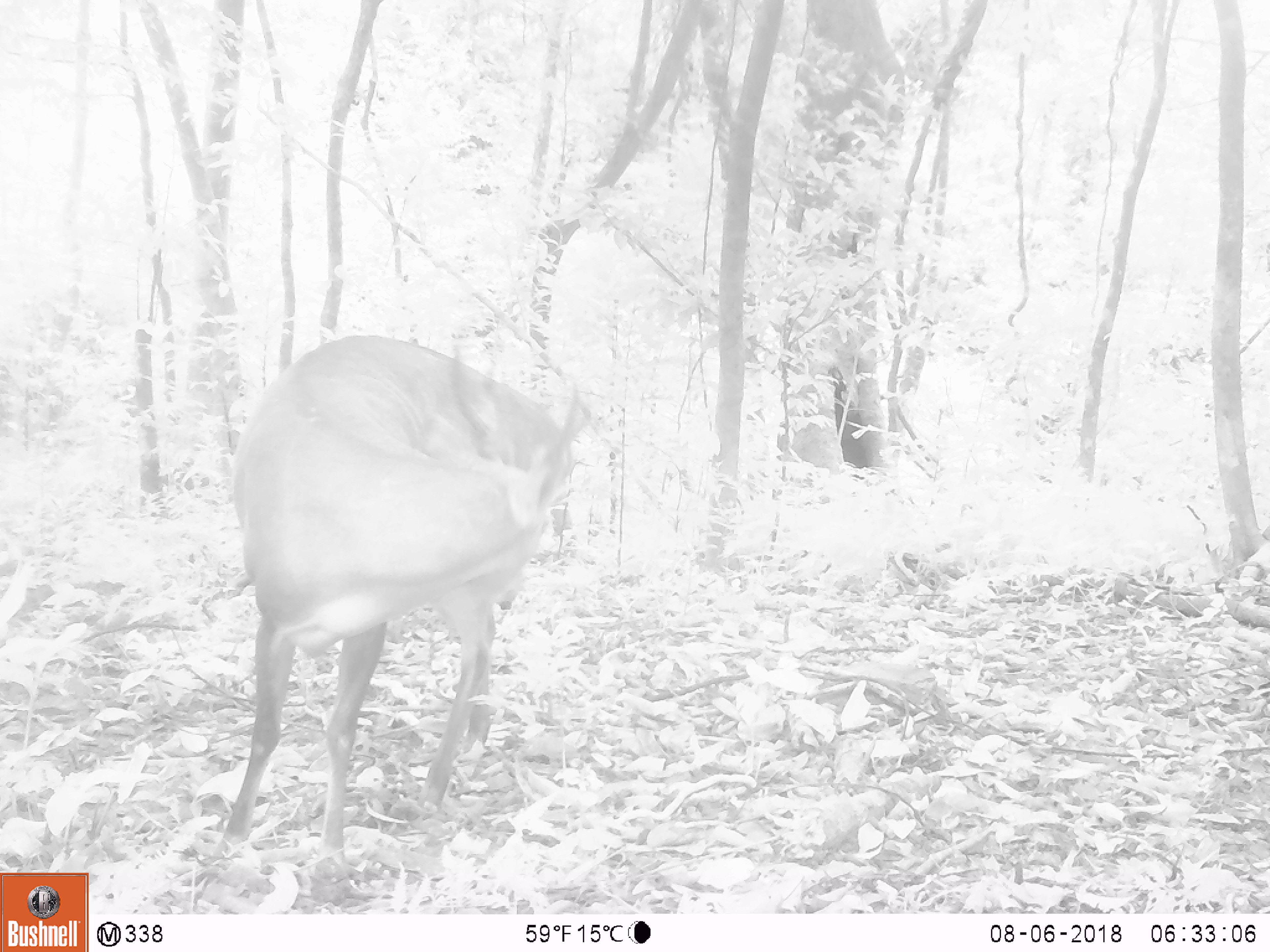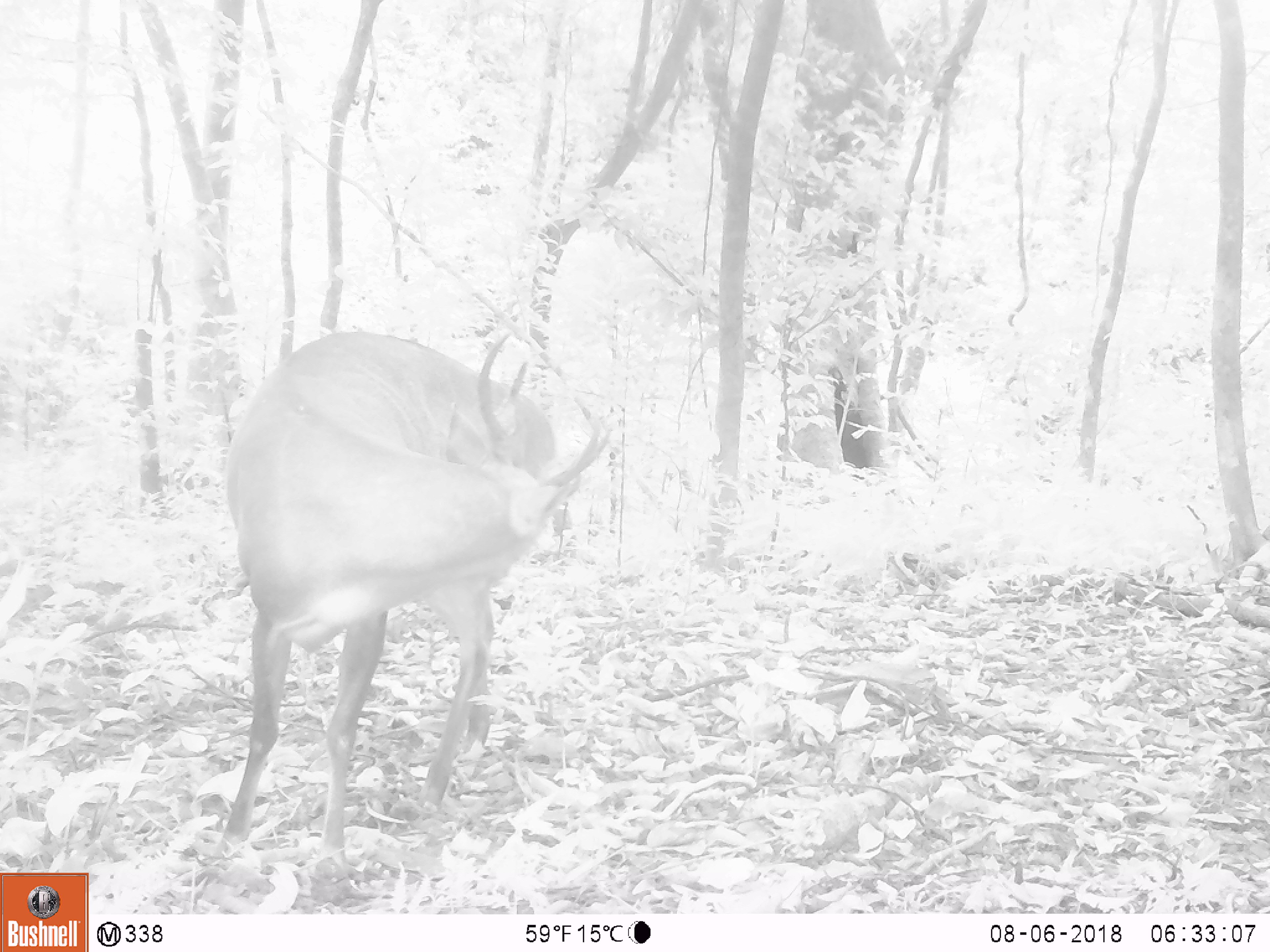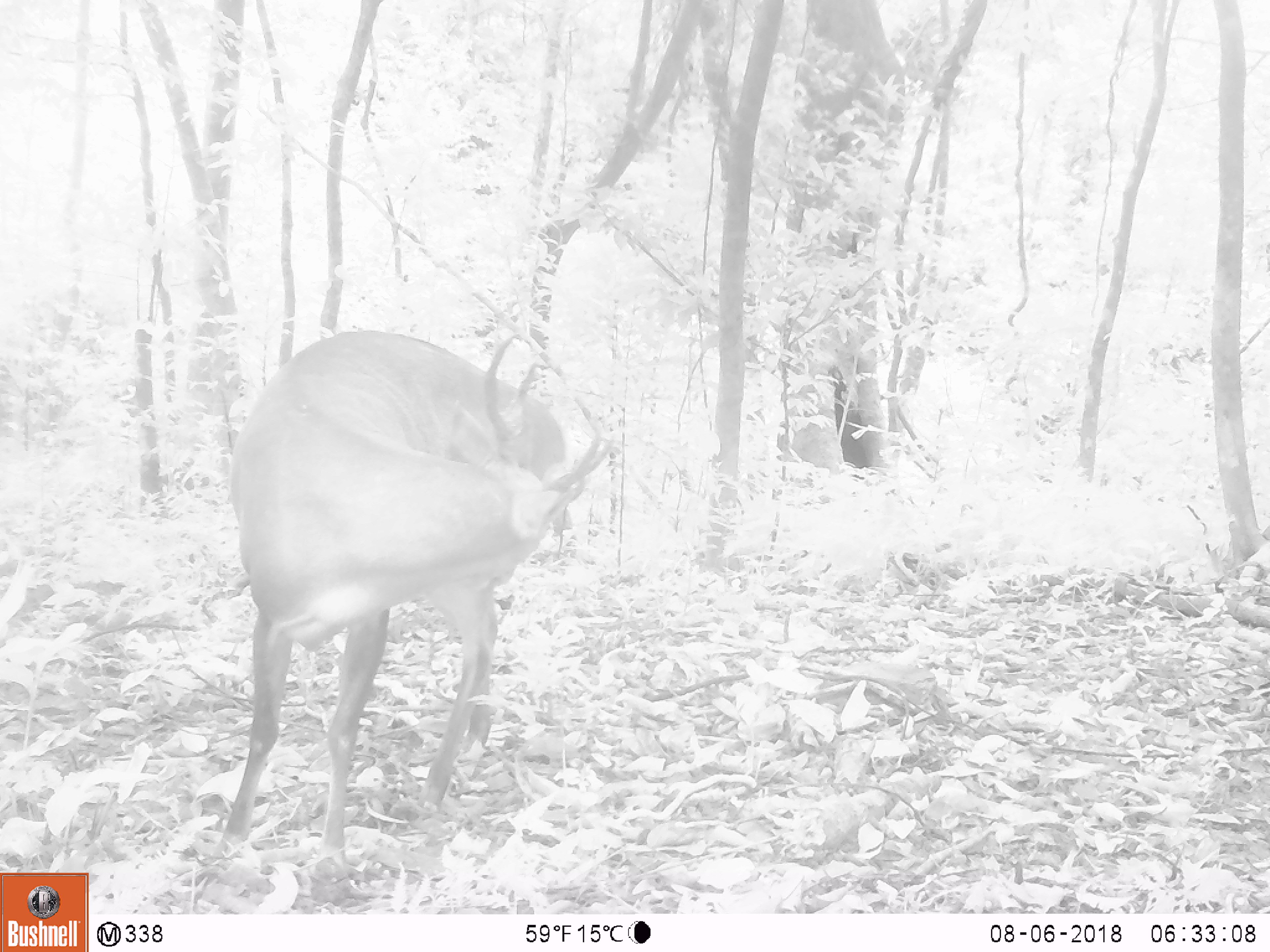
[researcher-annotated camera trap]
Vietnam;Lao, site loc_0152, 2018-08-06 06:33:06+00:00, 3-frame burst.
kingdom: Animalia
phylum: Chordata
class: Mammalia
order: Artiodactyla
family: Cervidae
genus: Muntiacus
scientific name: Muntiacus vuquangensis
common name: large-antlered muntjac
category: large antlered muntjac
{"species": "large antlered muntjac (large-antlered muntjac) (Muntiacus vuquangensis)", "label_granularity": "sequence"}